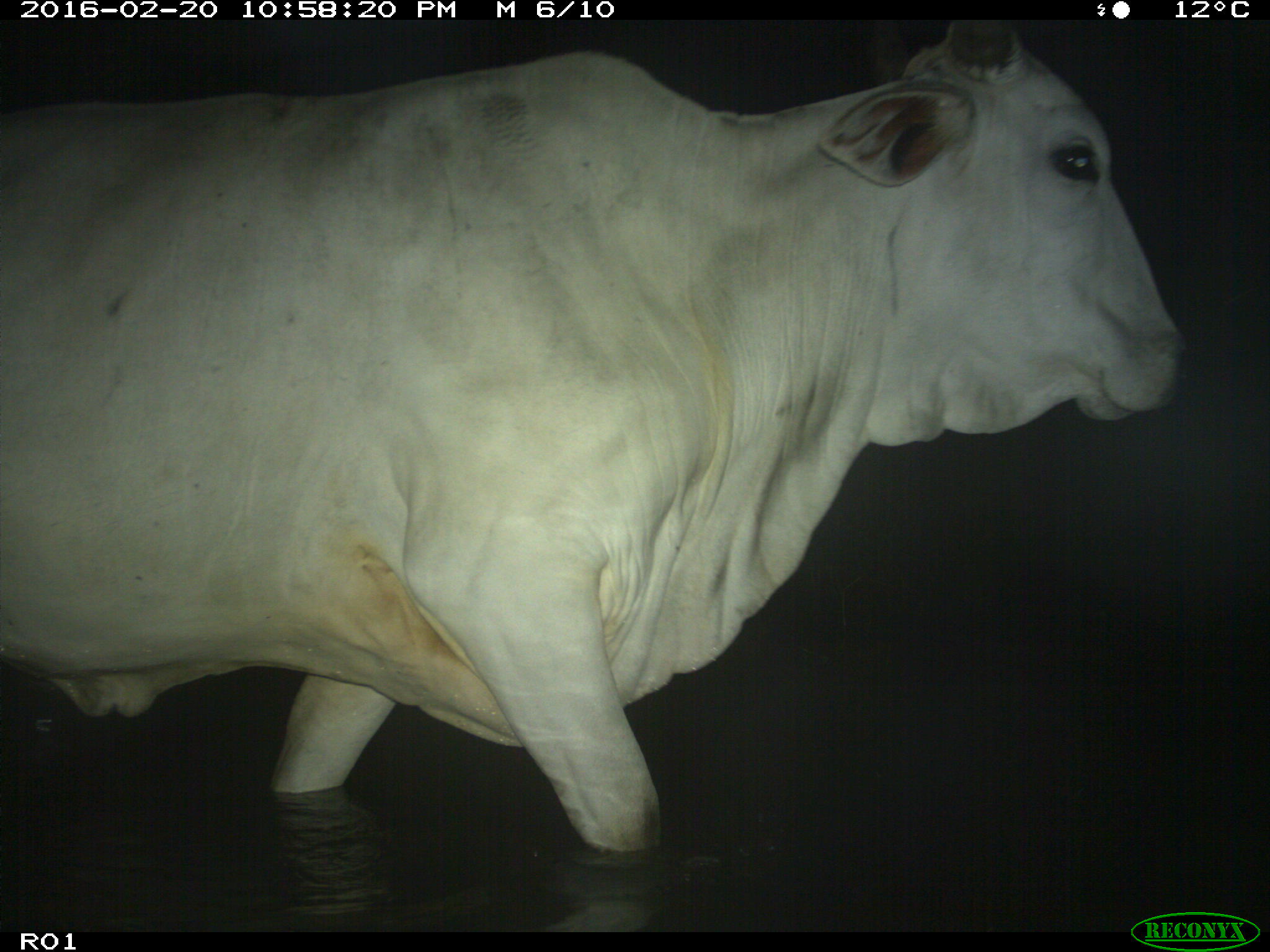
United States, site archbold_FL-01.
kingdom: Animalia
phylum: Chordata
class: Mammalia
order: Artiodactyla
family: Bovidae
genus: Bos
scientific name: Bos taurus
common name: domestic cow